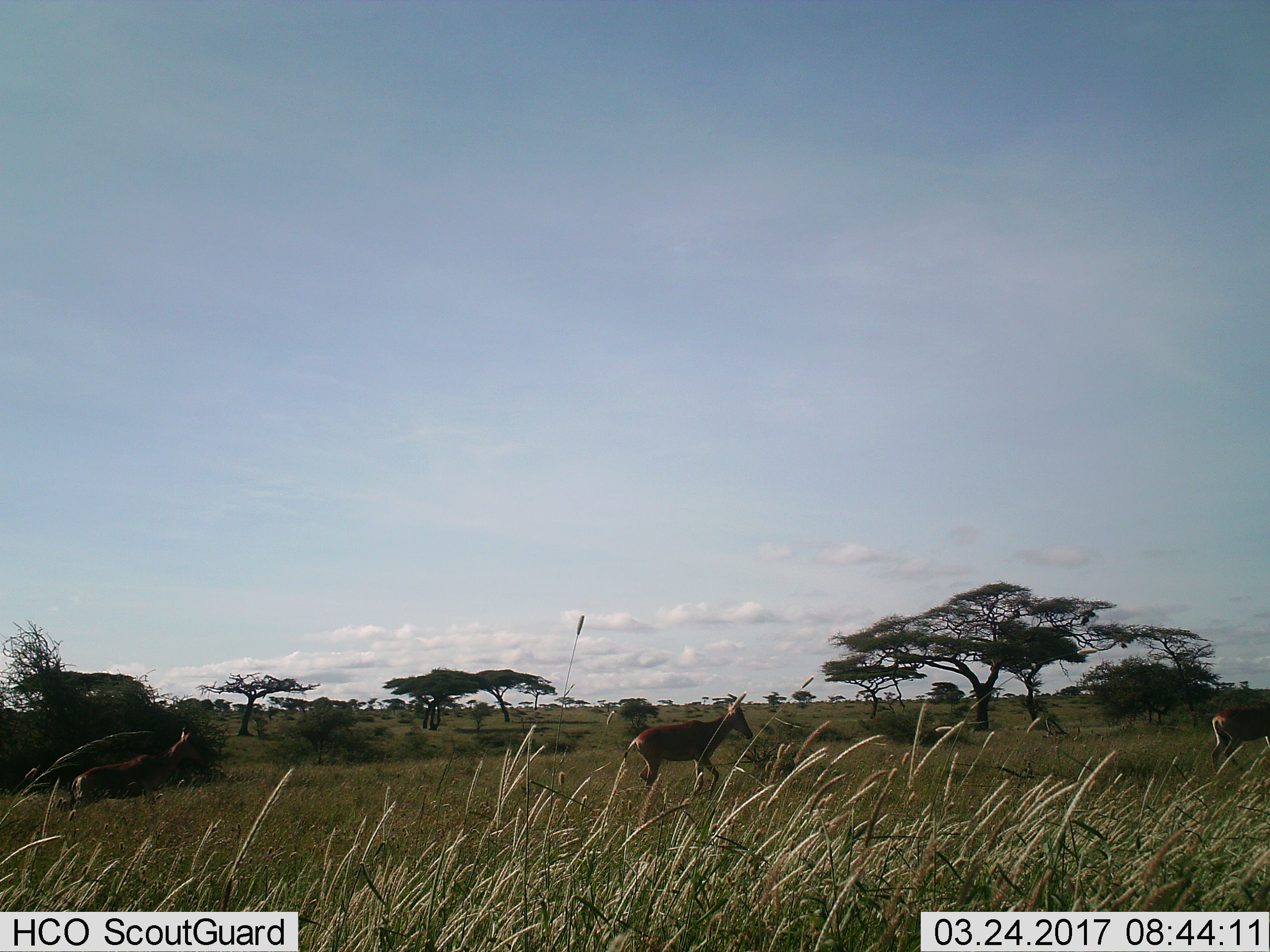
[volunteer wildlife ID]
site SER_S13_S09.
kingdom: Animalia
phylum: Chordata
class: Mammalia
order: Artiodactyla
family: Bovidae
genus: Alcelaphus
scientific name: Alcelaphus buselaphus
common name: hartebeest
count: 3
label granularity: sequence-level